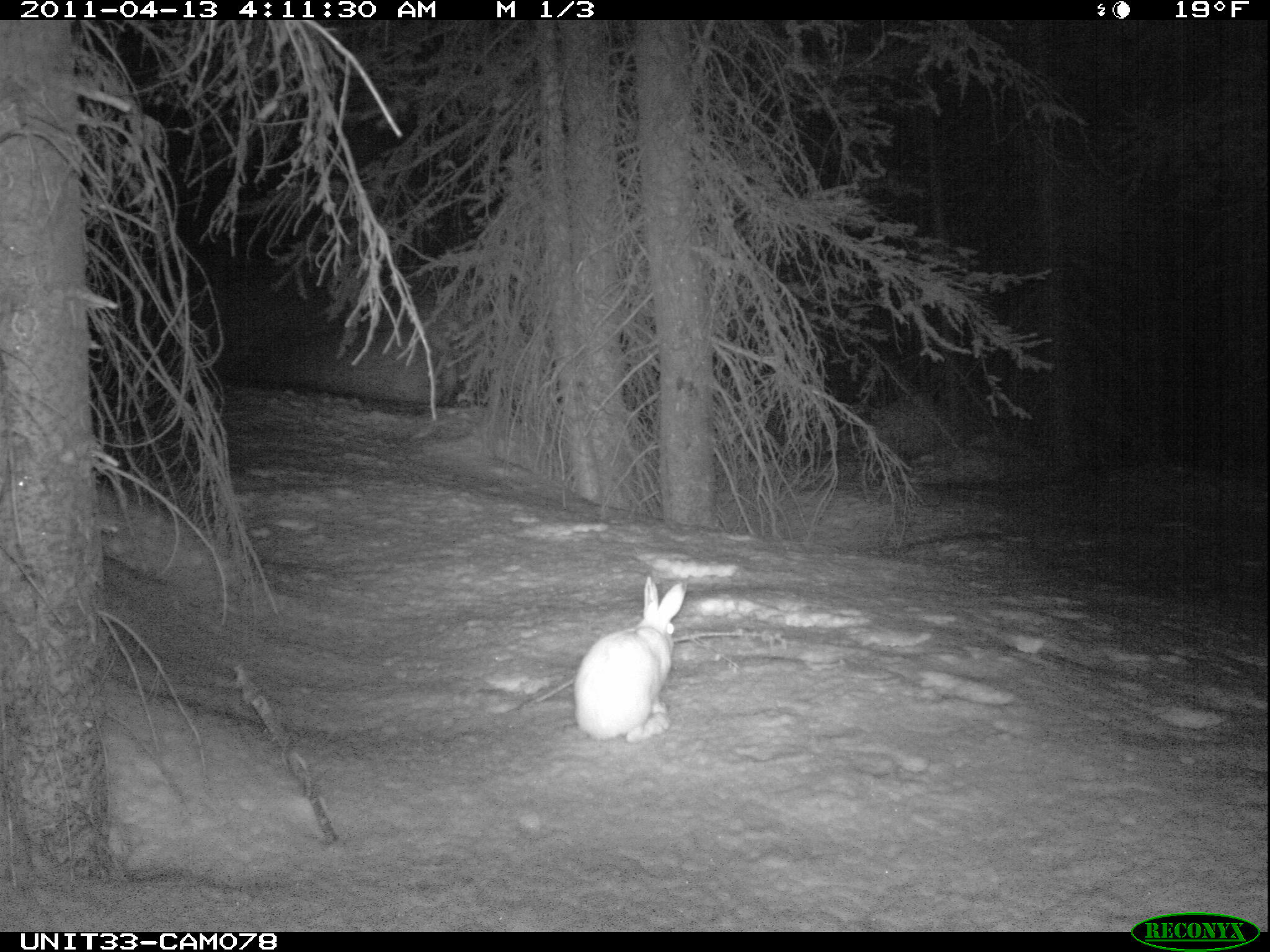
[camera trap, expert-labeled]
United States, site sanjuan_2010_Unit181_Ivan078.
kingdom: Animalia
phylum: Chordata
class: Mammalia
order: Lagomorpha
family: Leporidae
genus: Lepus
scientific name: Lepus americanus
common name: snowshoe hare